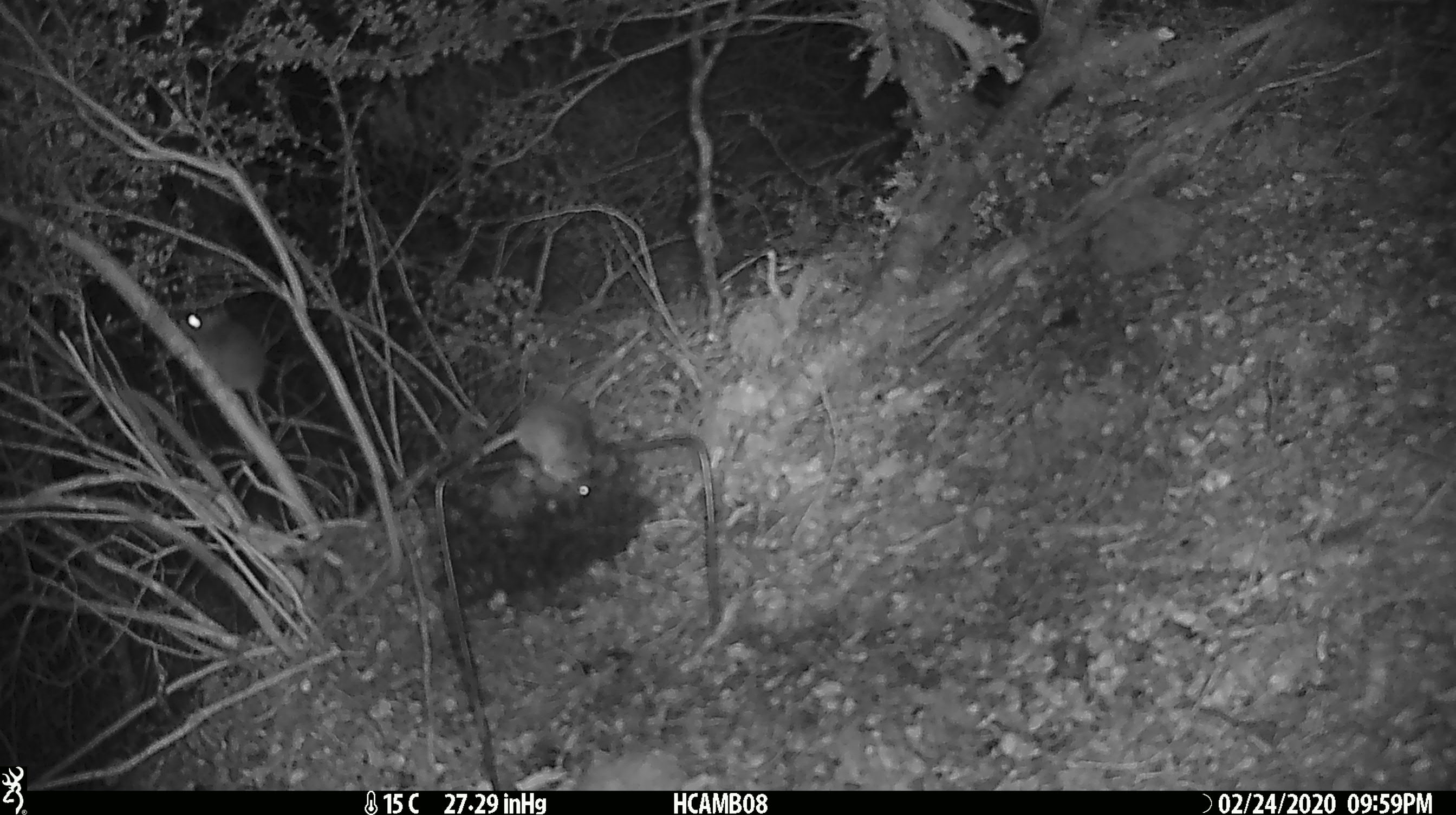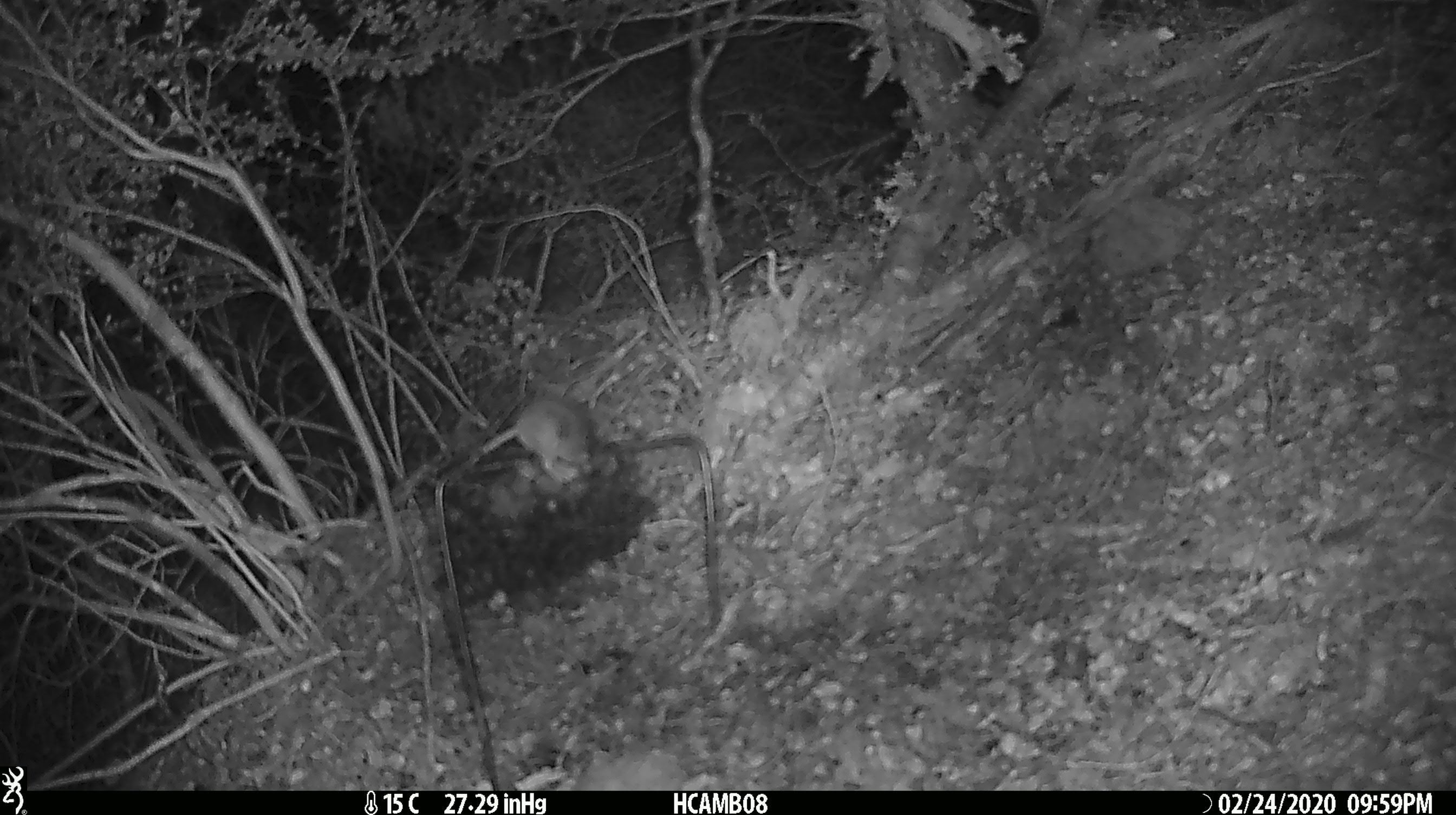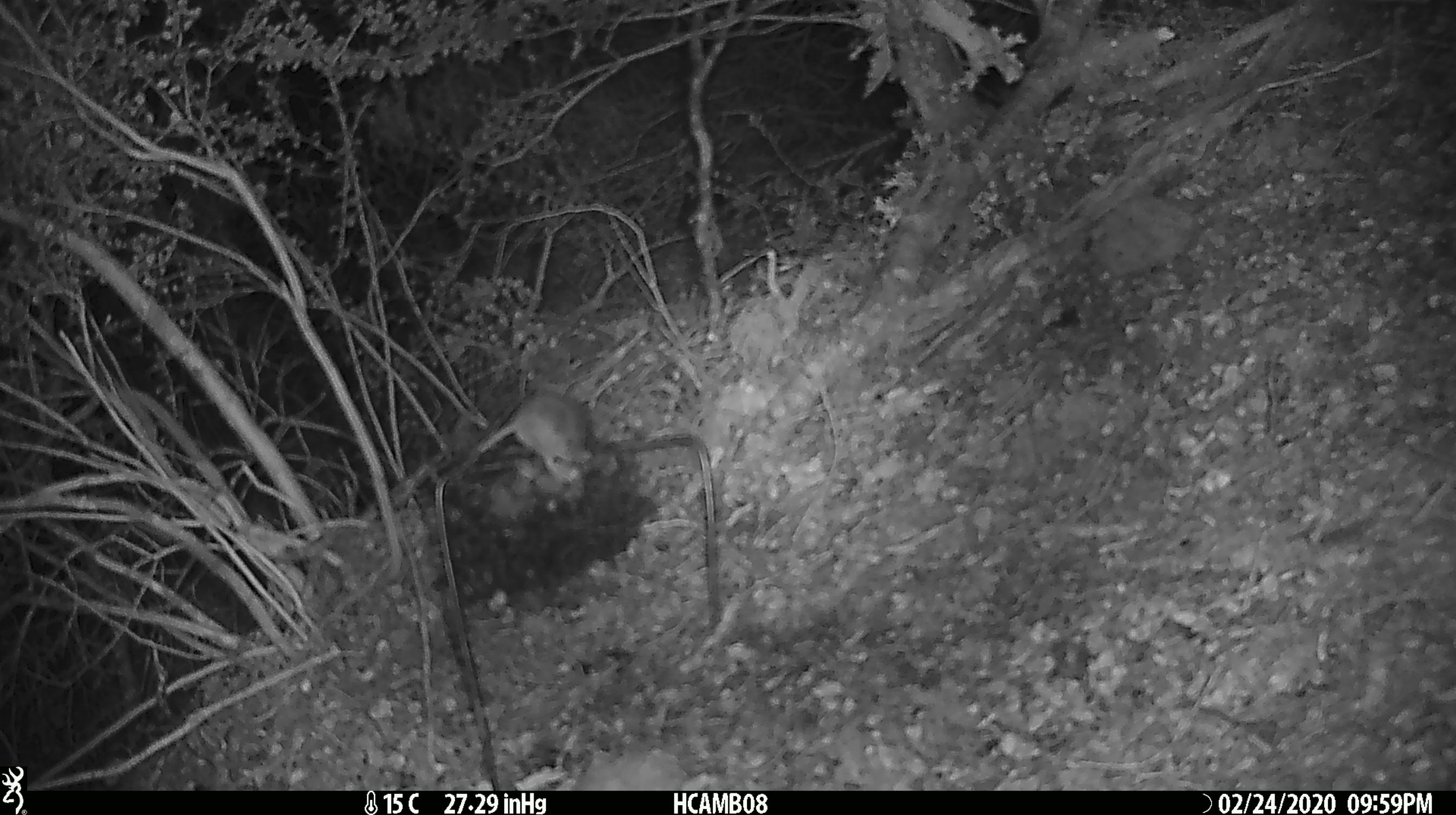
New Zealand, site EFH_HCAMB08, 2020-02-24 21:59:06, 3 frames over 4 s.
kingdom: Animalia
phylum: Chordata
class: Mammalia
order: Rodentia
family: Muridae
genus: Mus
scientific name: Mus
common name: mouse